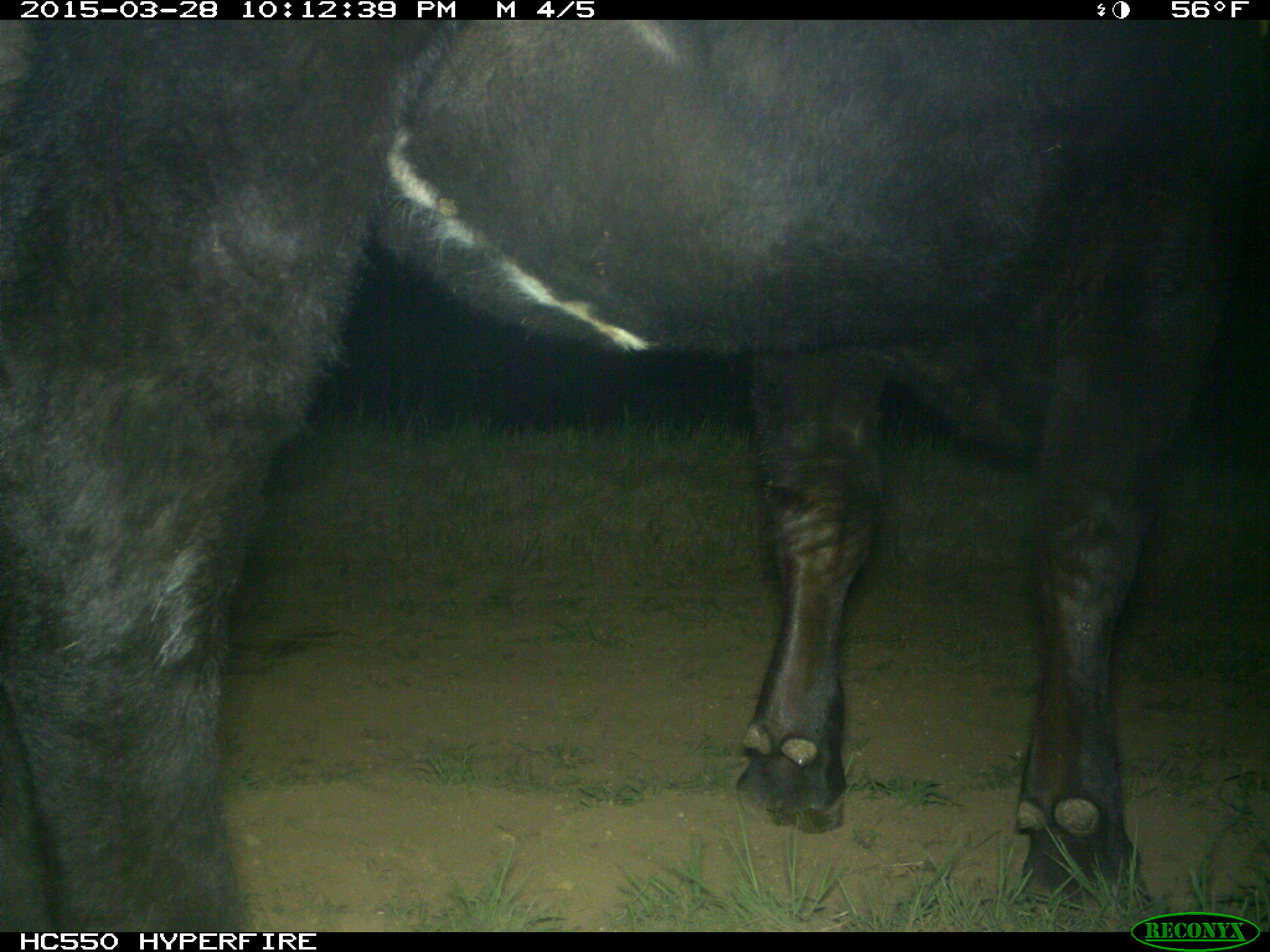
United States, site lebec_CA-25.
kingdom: Animalia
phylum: Chordata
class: Mammalia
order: Artiodactyla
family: Bovidae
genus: Bos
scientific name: Bos taurus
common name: domestic cow